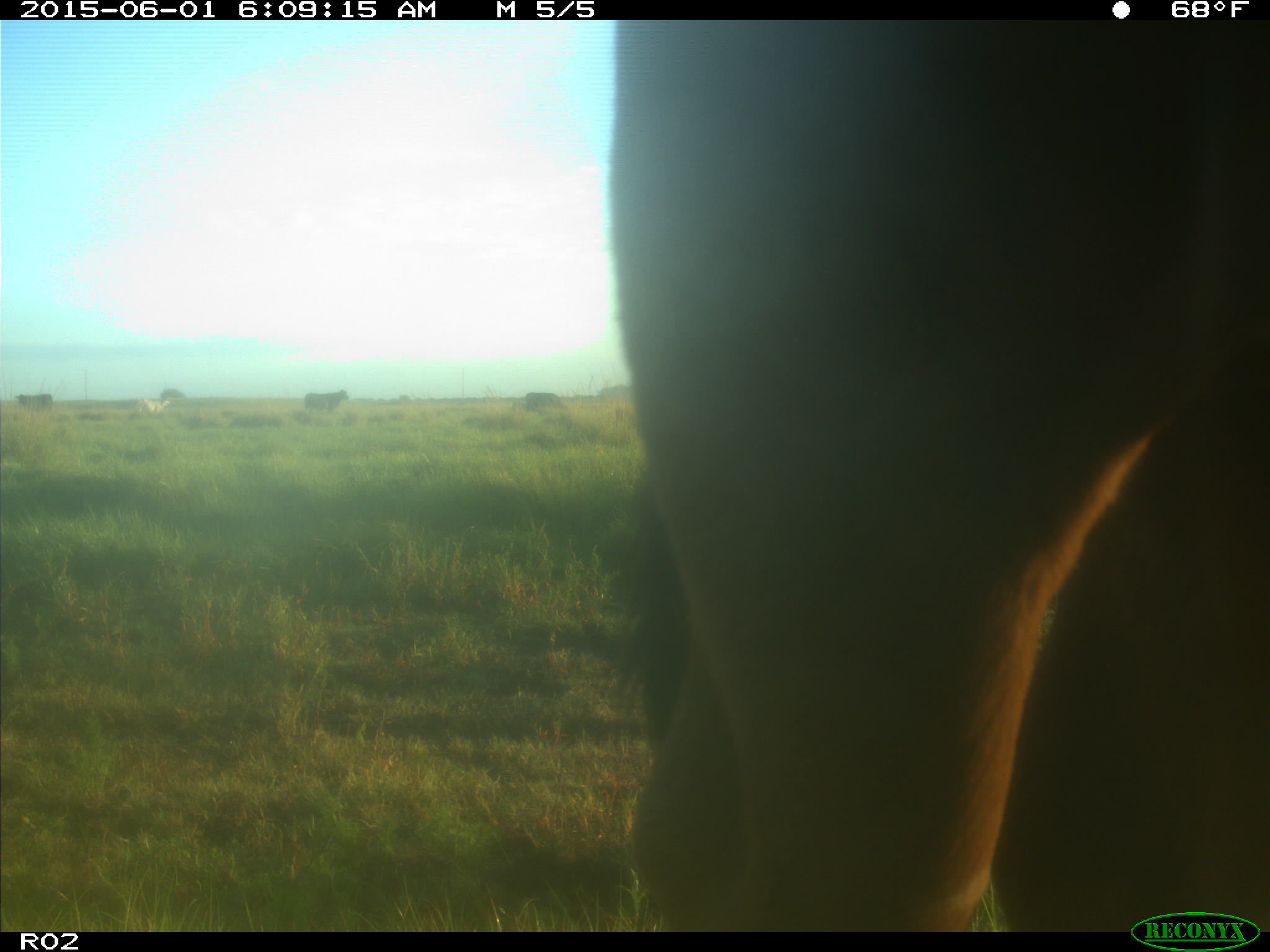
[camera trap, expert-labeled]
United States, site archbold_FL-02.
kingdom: Animalia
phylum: Chordata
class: Mammalia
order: Artiodactyla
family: Bovidae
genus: Bos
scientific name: Bos taurus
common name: domestic cow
Bos taurus (domestic cow).